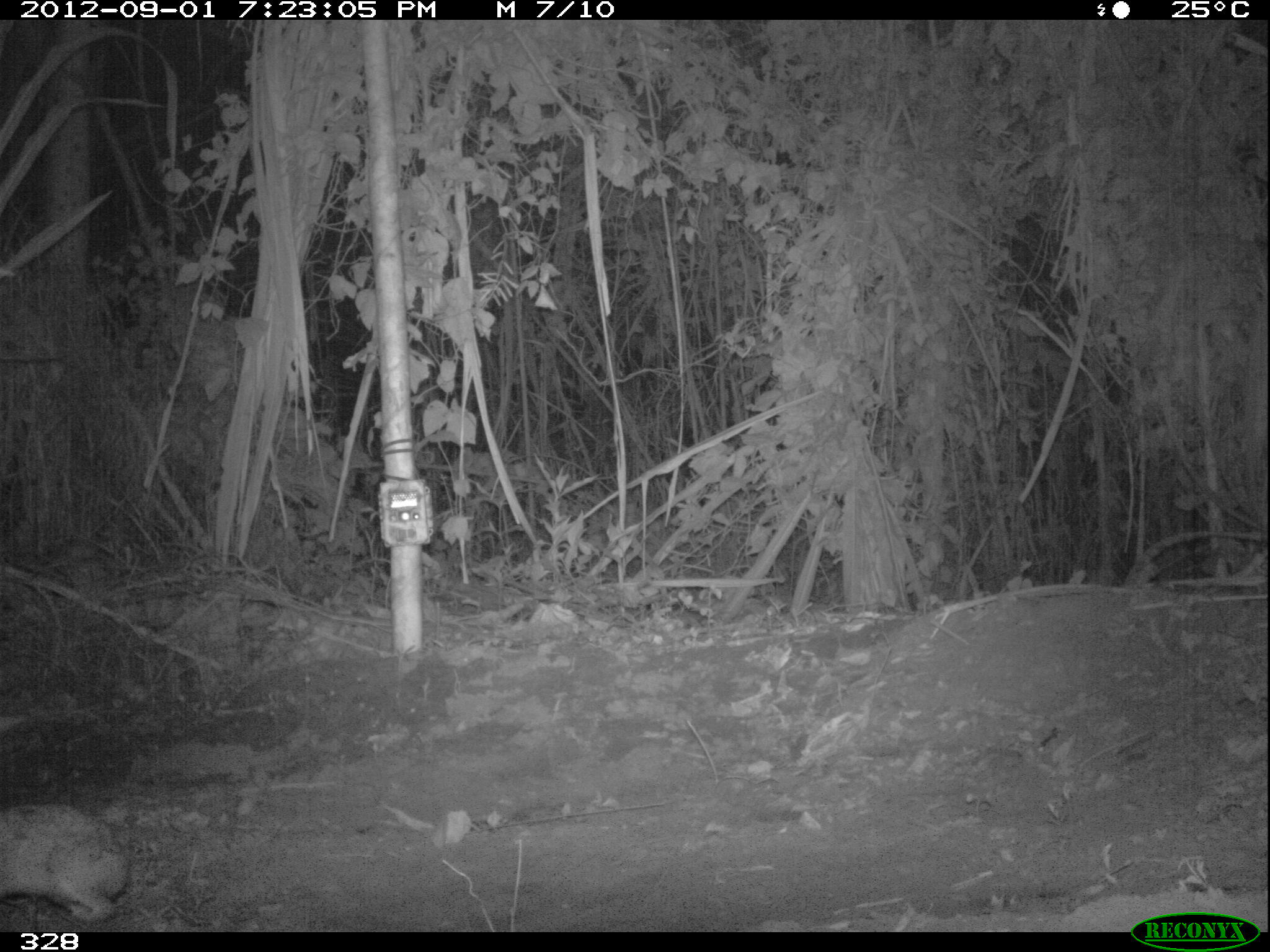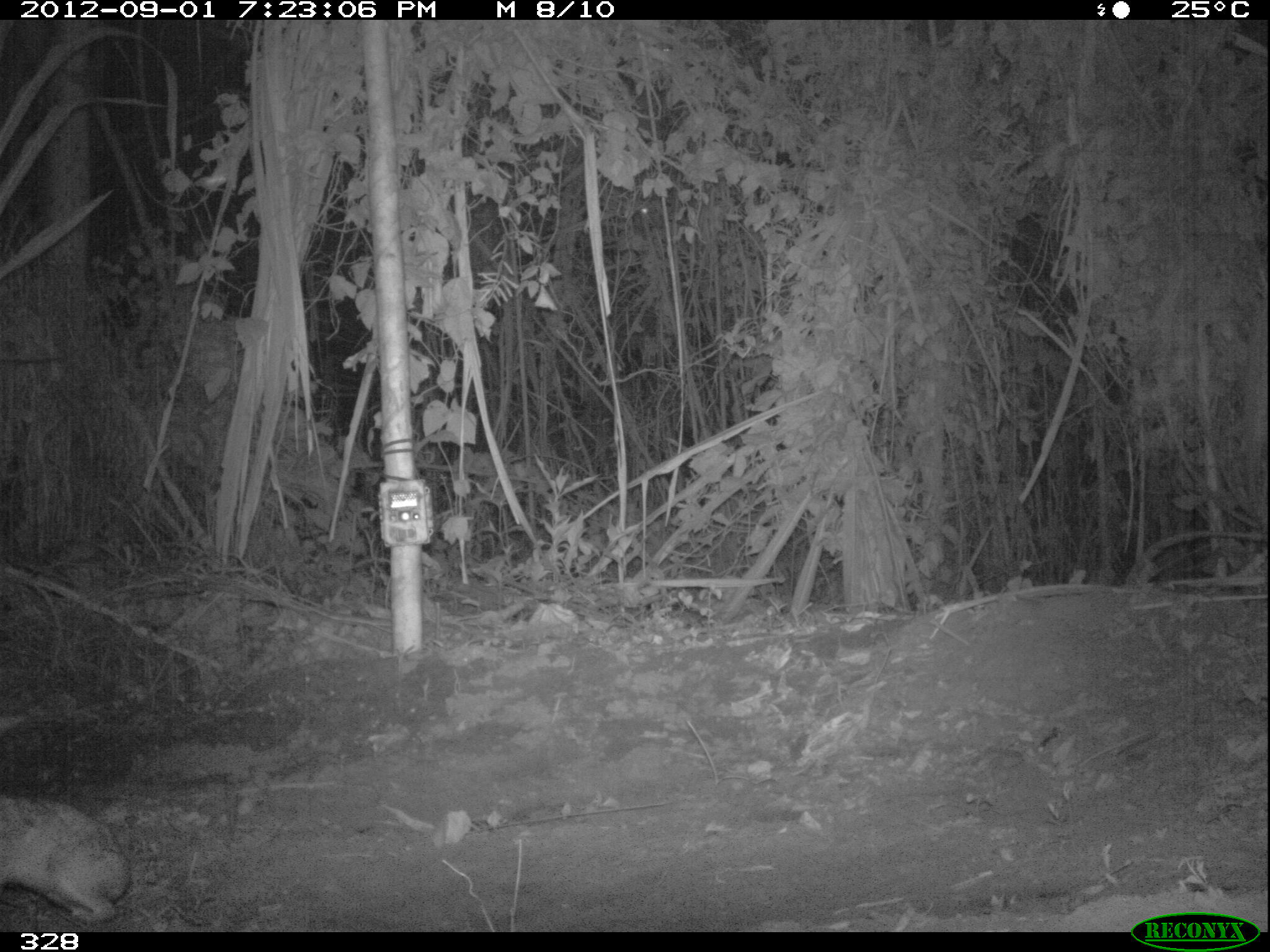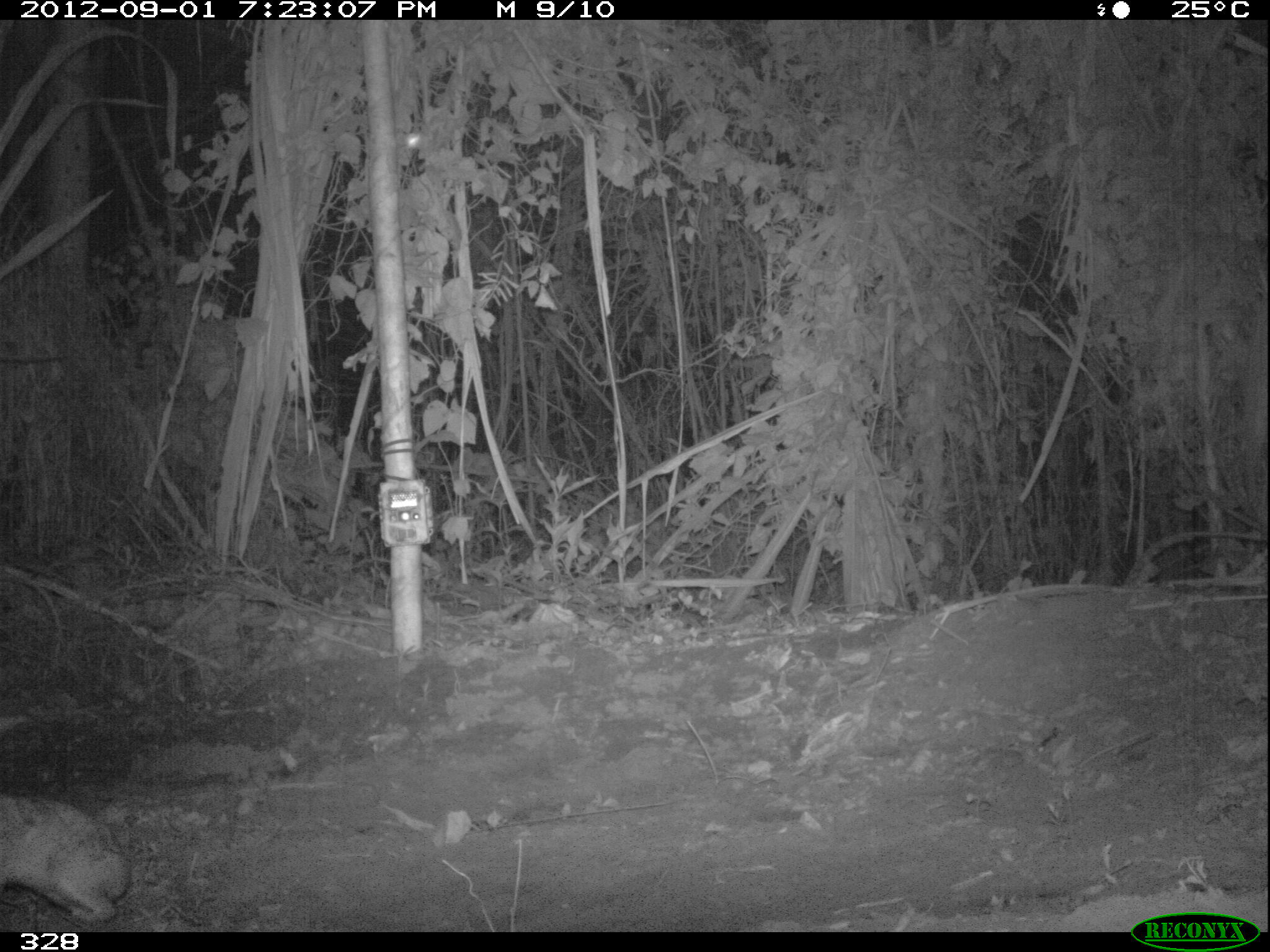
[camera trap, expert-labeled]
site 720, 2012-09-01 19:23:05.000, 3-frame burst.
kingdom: Animalia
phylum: Chordata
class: Mammalia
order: Lagomorpha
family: Leporidae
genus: Sylvilagus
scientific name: Sylvilagus brasiliensis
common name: tapeti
Sylvilagus brasiliensis (tapeti).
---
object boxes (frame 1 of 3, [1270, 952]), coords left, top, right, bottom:
sylvilagus brasiliensis: 0, 803, 129, 923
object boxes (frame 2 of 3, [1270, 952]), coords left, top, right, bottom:
sylvilagus brasiliensis: 0, 795, 132, 922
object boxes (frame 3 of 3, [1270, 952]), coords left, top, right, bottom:
sylvilagus brasiliensis: 0, 793, 130, 924